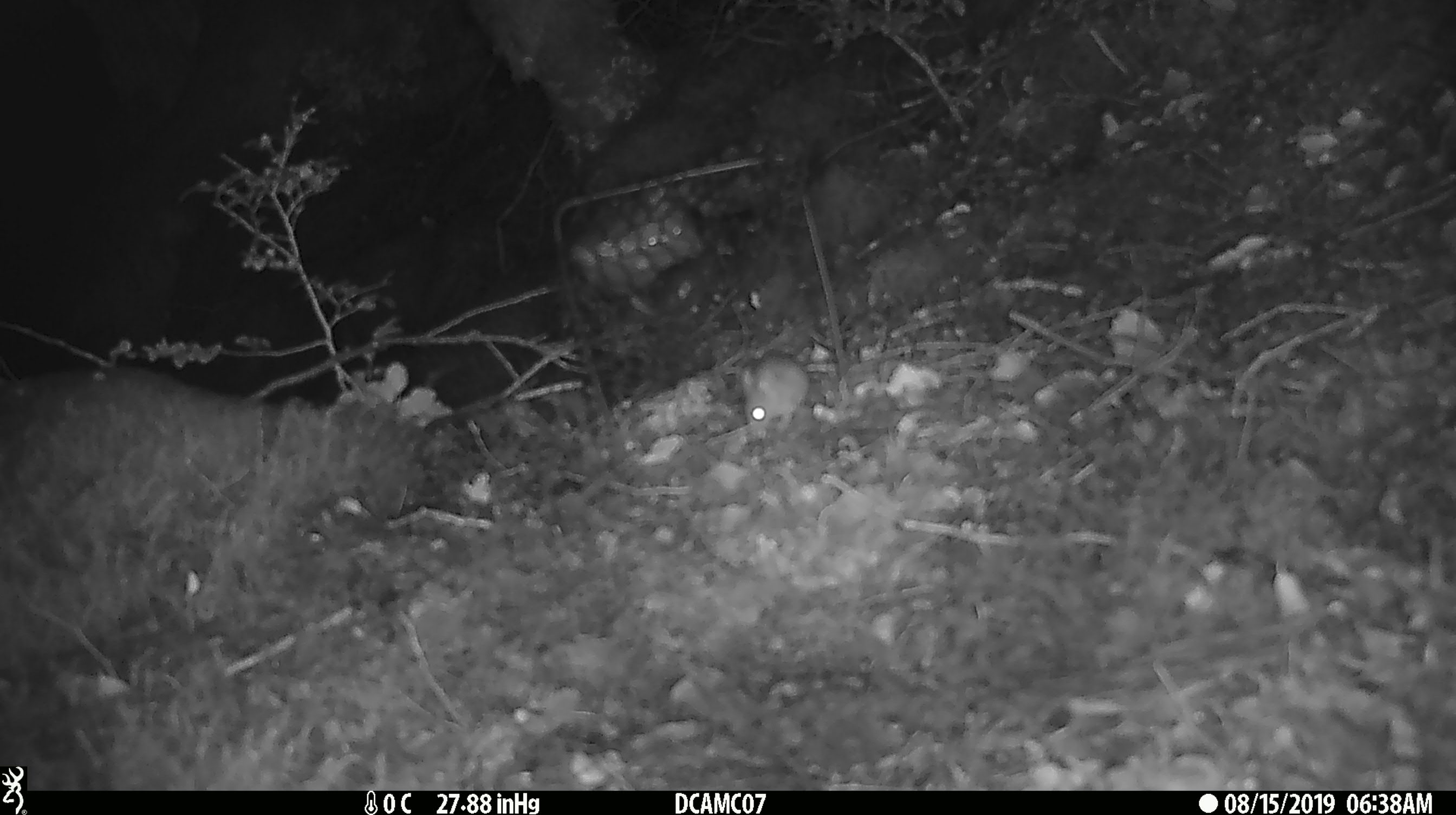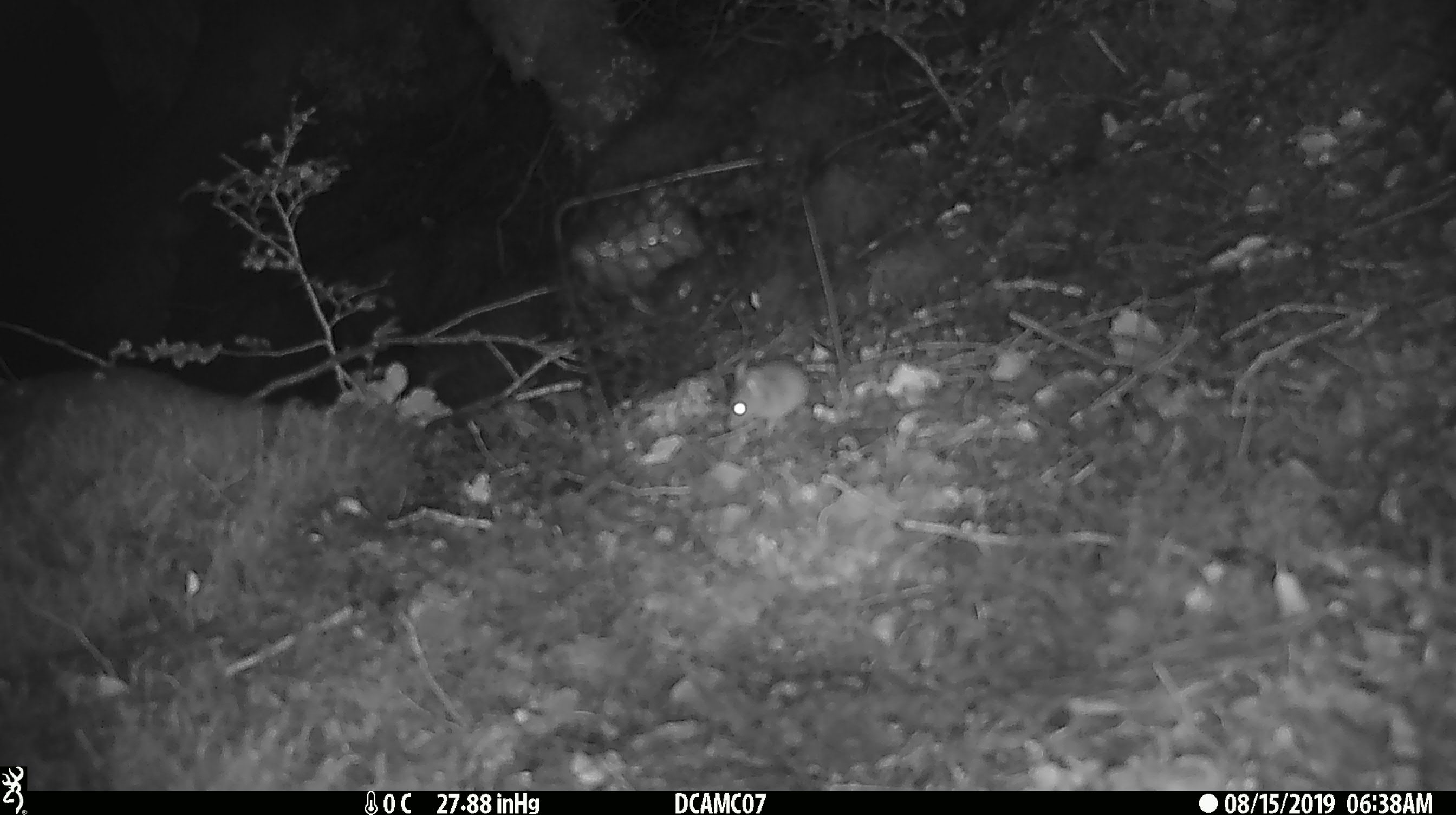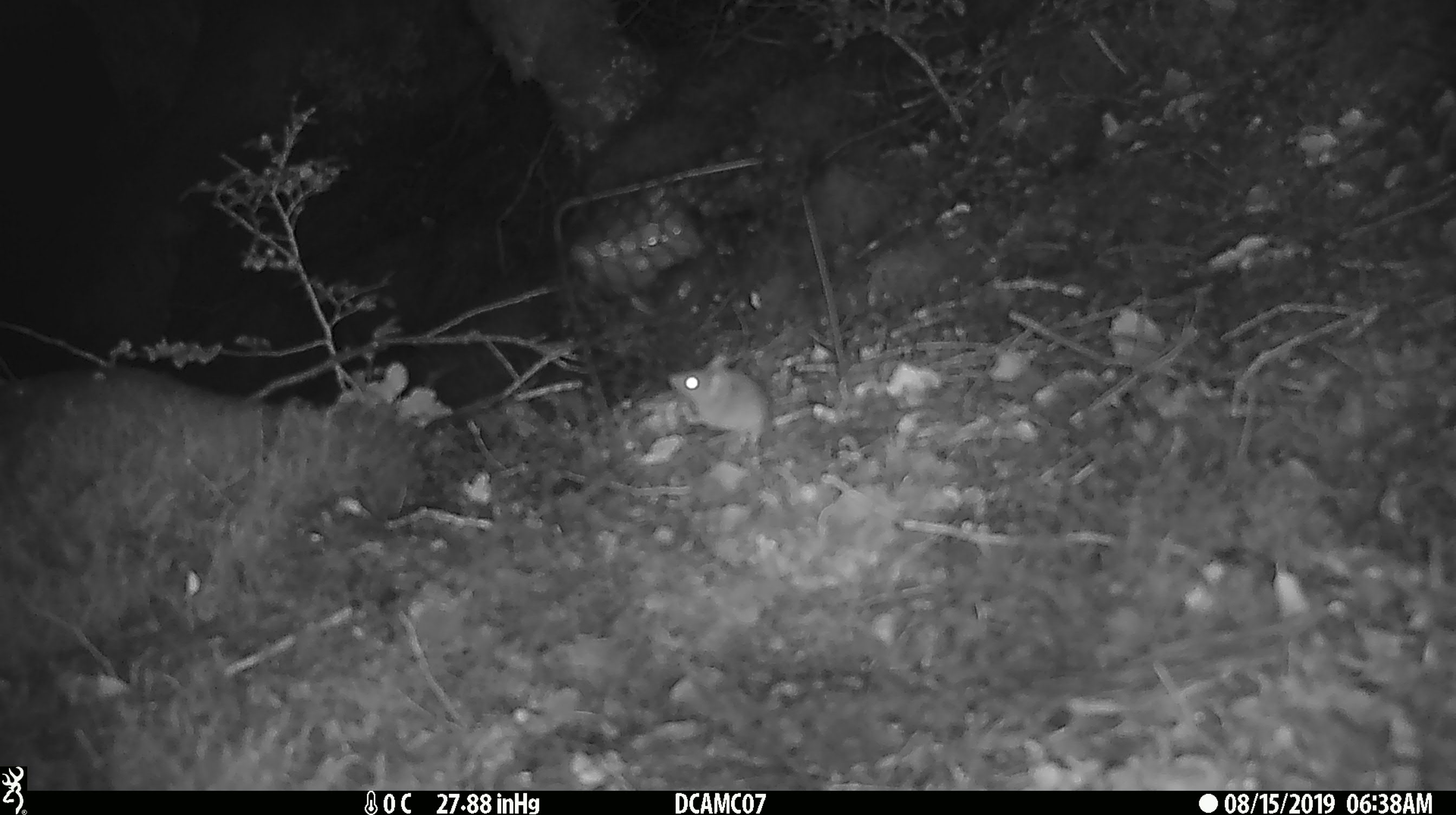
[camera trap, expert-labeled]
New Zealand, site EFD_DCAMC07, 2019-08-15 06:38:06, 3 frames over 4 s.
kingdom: Animalia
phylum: Chordata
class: Mammalia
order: Rodentia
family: Muridae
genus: Mus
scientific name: Mus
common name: mouse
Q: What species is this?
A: Mouse (Mus).